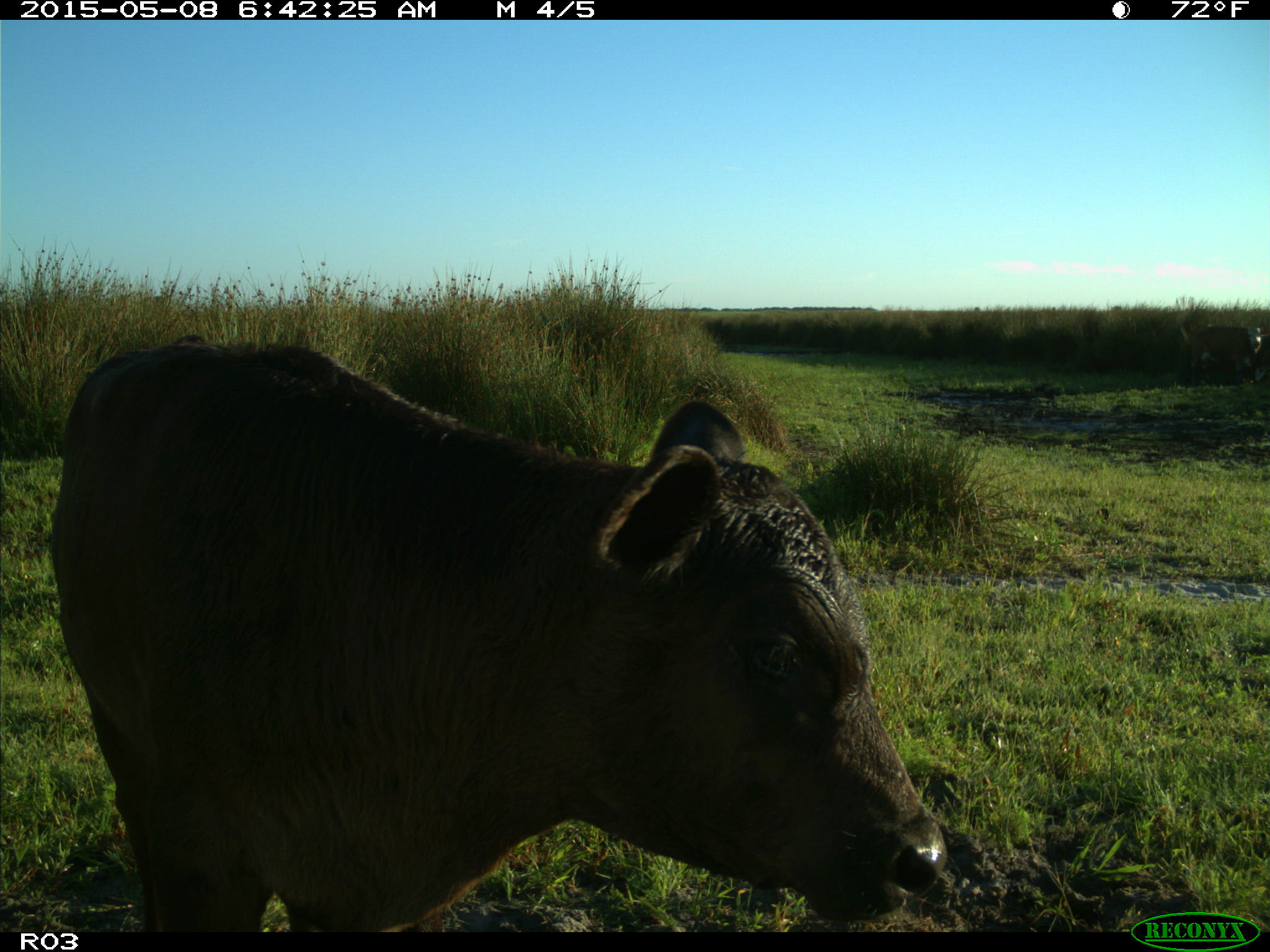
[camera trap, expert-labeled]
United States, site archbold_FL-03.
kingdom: Animalia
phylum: Chordata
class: Mammalia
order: Artiodactyla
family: Bovidae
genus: Bos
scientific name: Bos taurus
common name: domestic cow